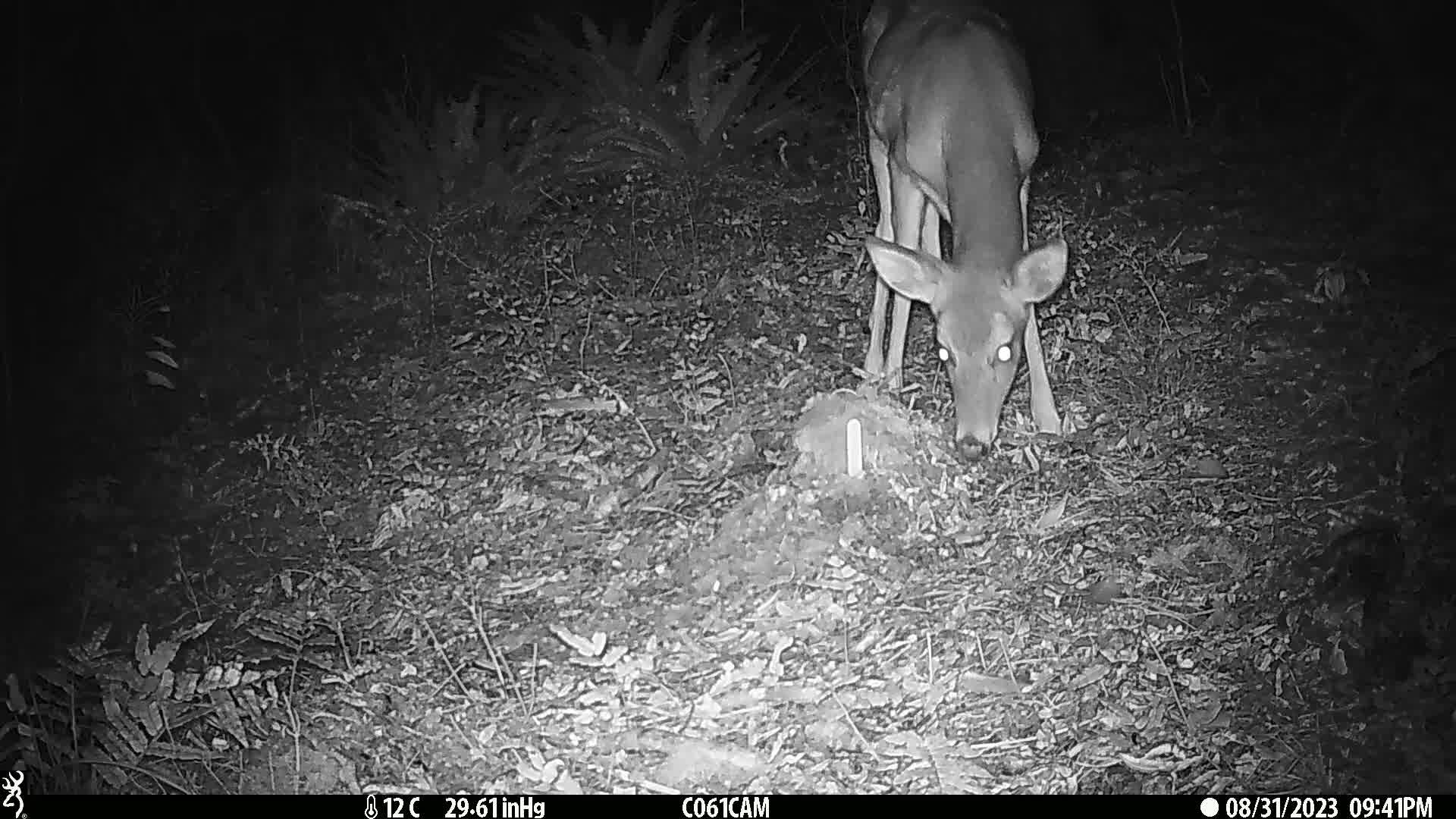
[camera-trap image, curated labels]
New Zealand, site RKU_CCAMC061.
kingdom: Animalia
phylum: Chordata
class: Mammalia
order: Artiodactyla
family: Cervidae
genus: Odocoileus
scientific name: Odocoileus virginianus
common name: white-tailed deer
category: white tailed deer